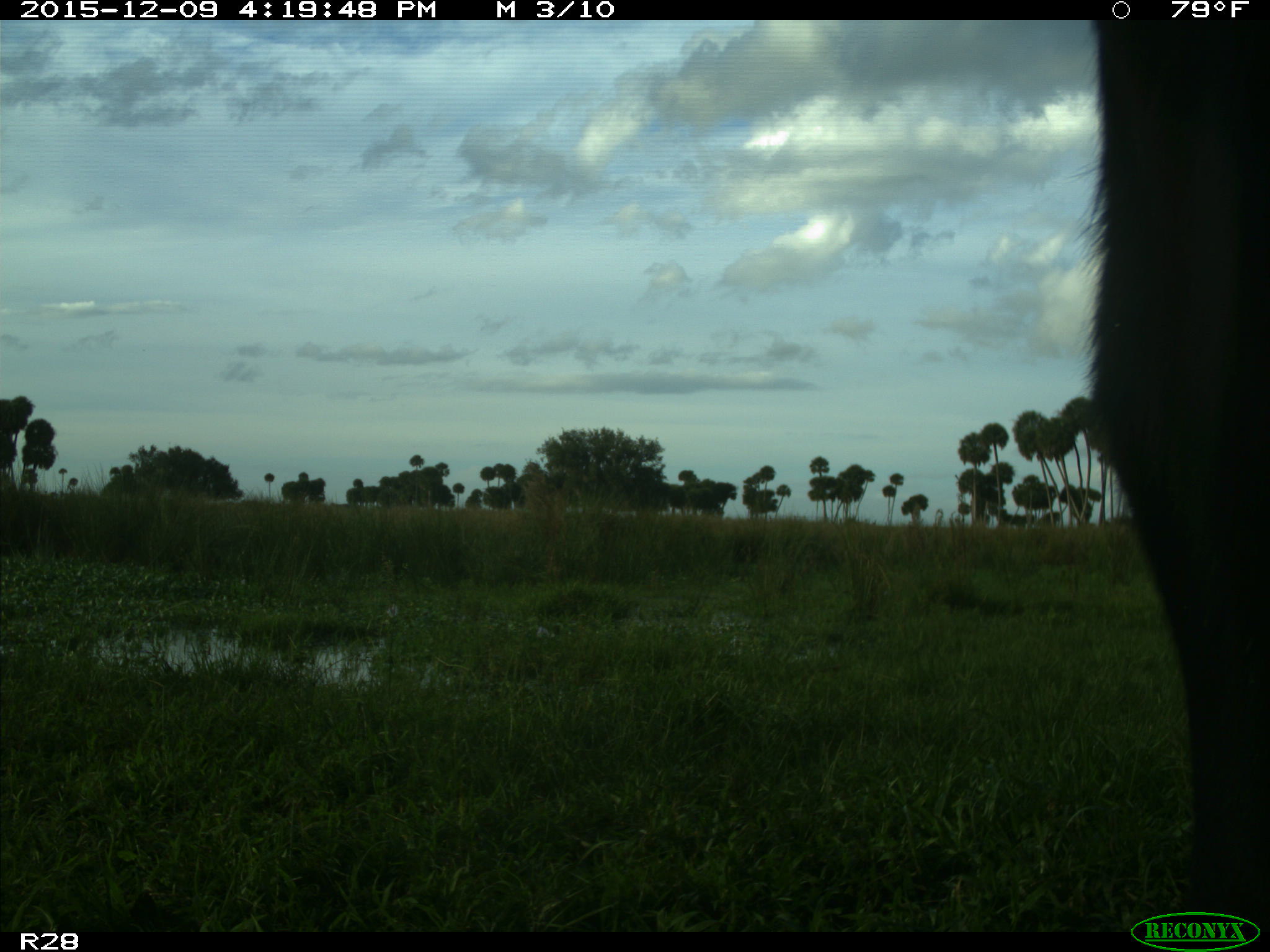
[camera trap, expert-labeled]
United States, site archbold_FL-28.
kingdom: Animalia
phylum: Chordata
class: Mammalia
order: Artiodactyla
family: Bovidae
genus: Bos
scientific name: Bos taurus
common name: domestic cow